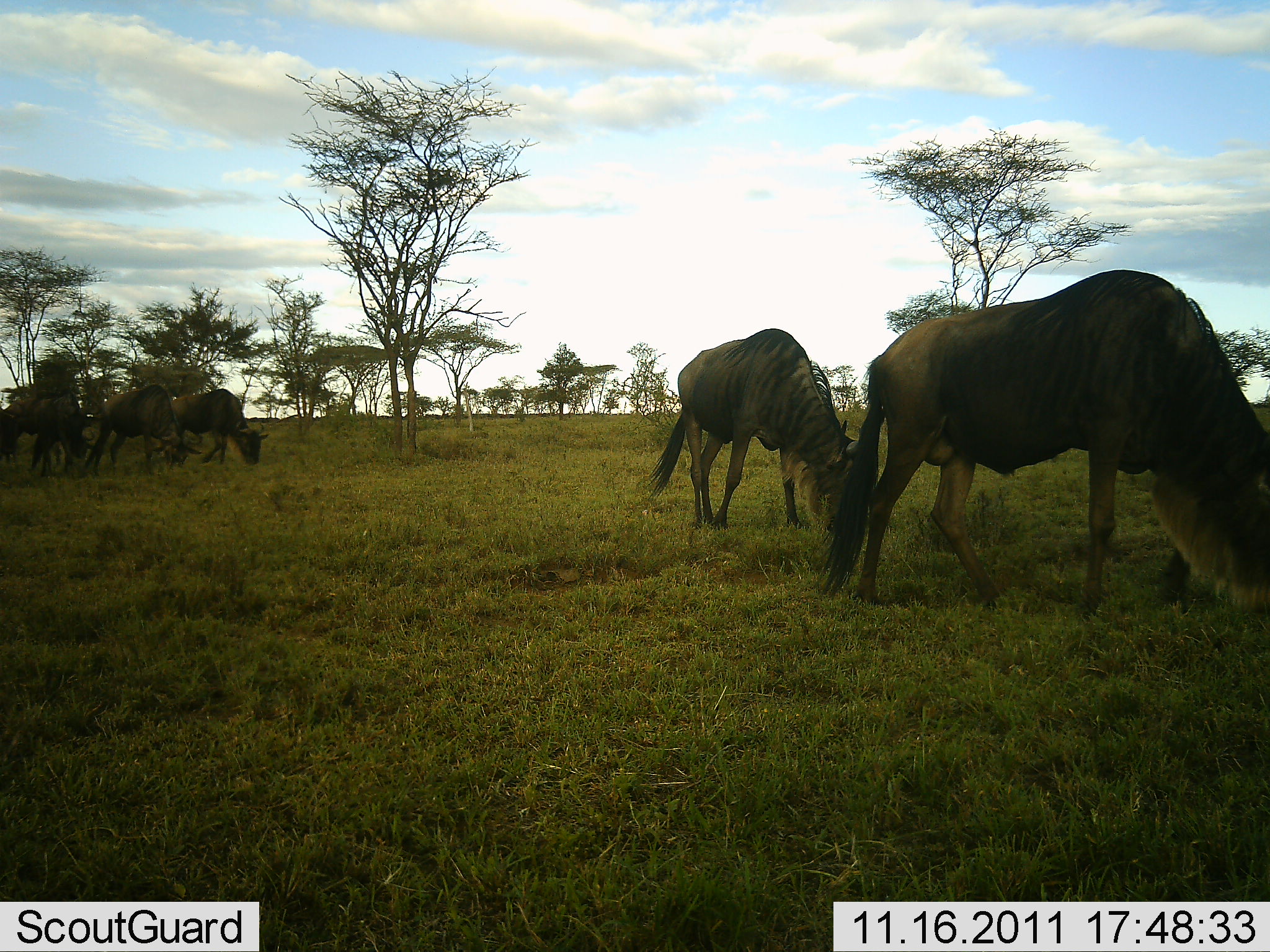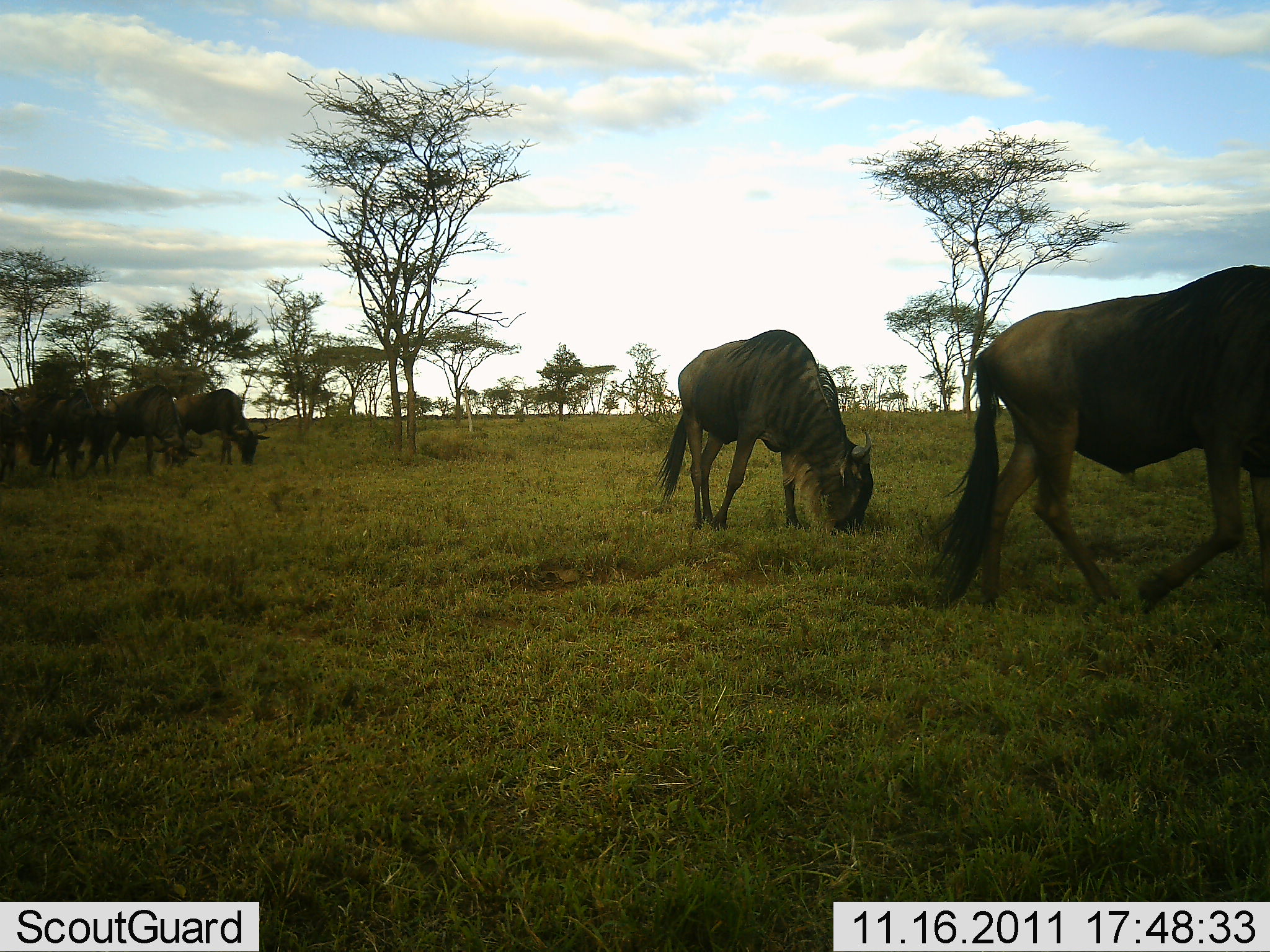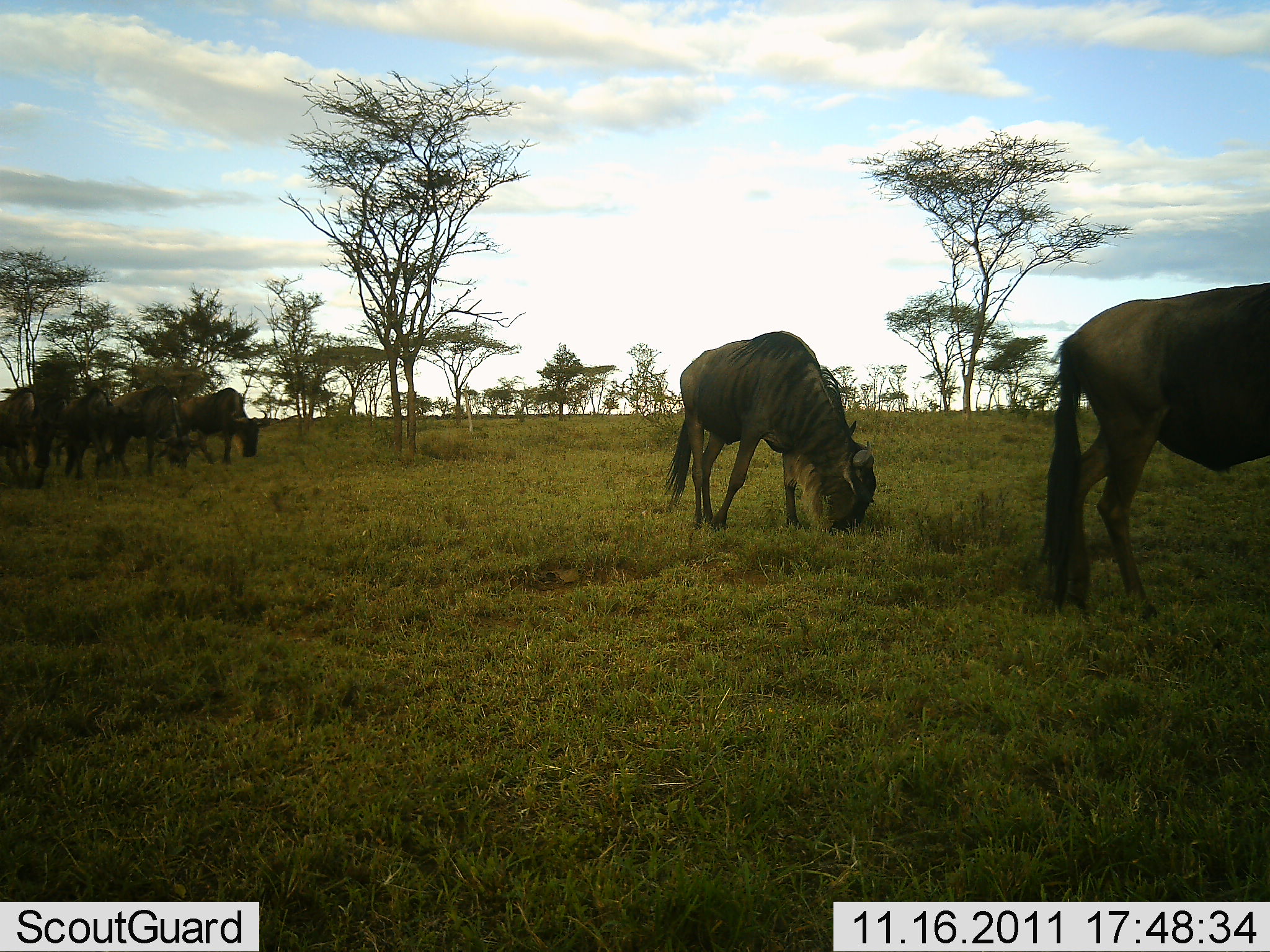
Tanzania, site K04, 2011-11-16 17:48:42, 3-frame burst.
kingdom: Animalia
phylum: Chordata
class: Mammalia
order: Artiodactyla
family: Bovidae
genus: Connochaetes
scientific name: Connochaetes taurinus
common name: blue wildebeest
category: wildebeest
Wildebeest (blue wildebeest) (Connochaetes taurinus), count 6. Behavior (volunteer vote fractions): standing 36%, resting 9%, moving 18%, interacting 0%. Young present (vote fraction): 0%. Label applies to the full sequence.